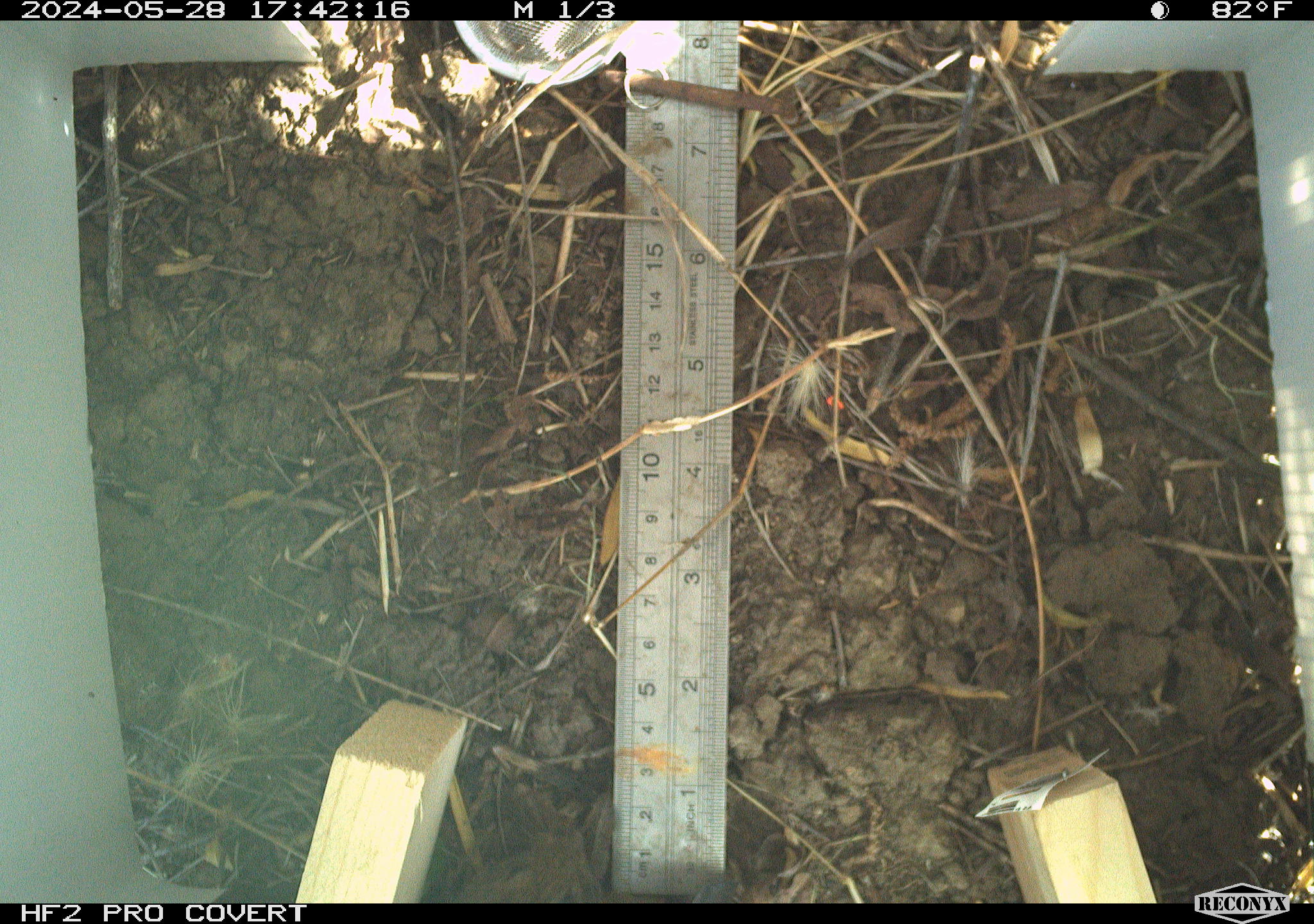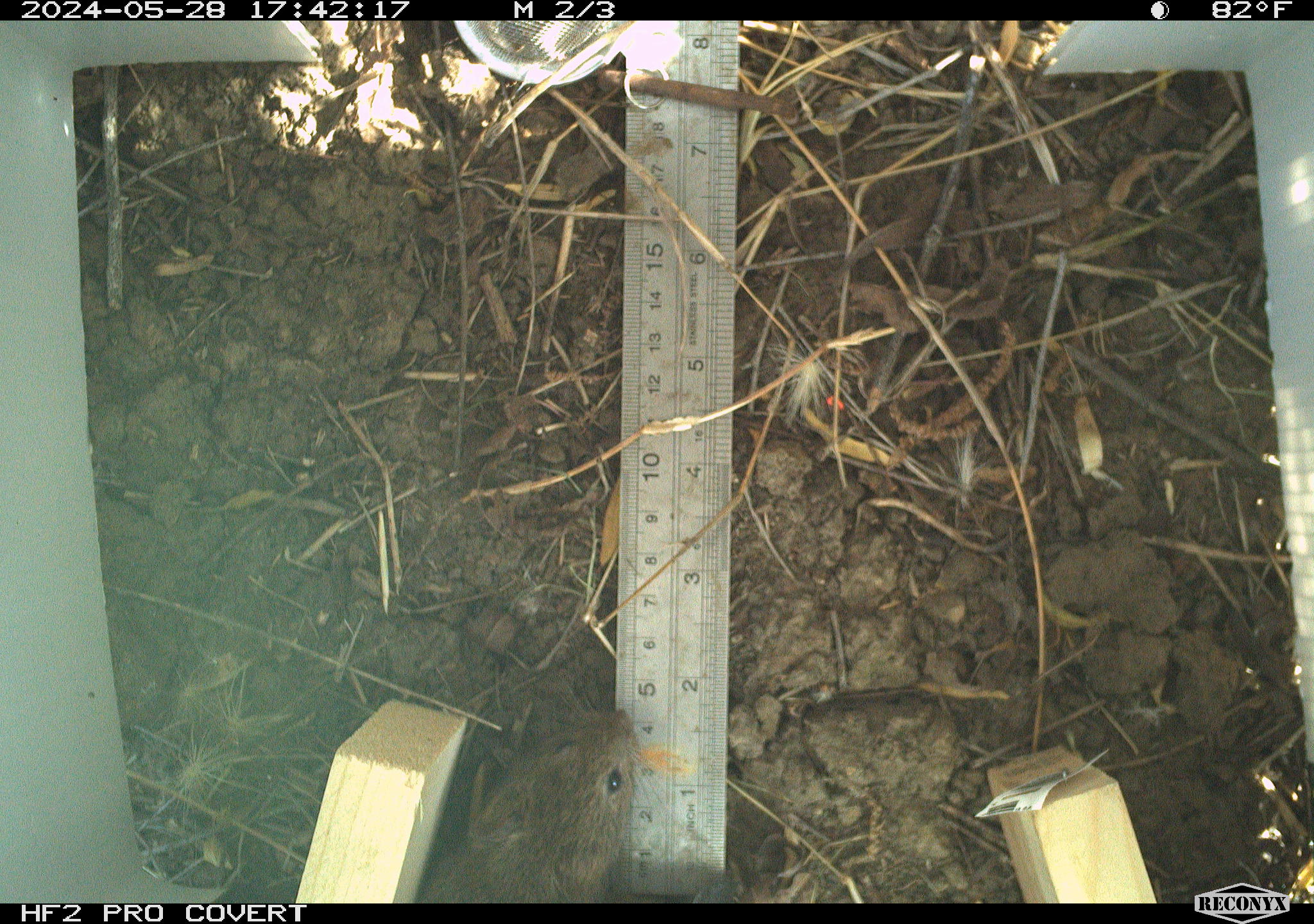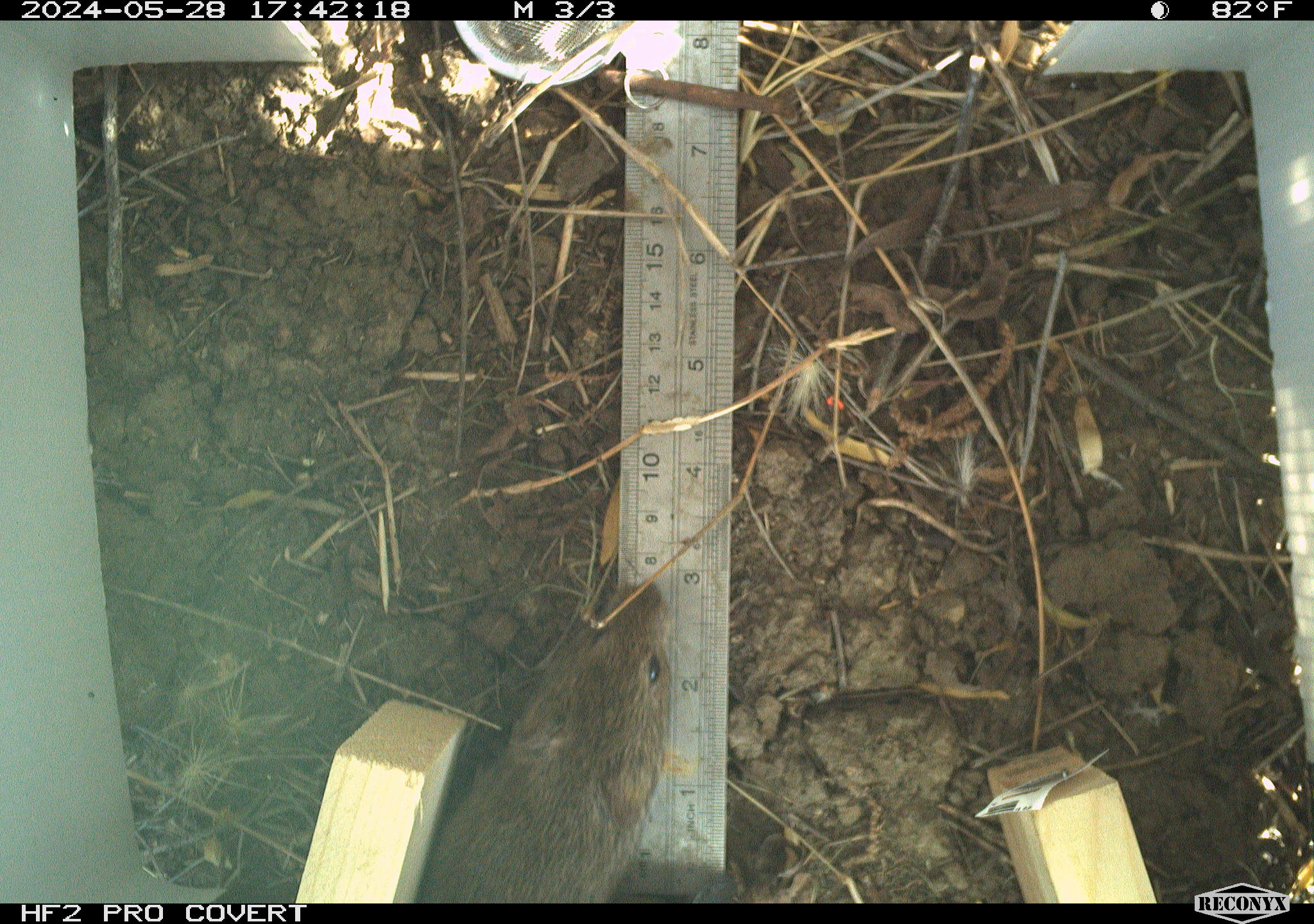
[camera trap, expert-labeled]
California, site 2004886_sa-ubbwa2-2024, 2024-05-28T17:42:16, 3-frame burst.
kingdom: Animalia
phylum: Chordata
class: Mammalia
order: Rodentia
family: Cricetidae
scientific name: Arvicolinae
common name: voles, lemmings, and muskrats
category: arvicolinae subfamily